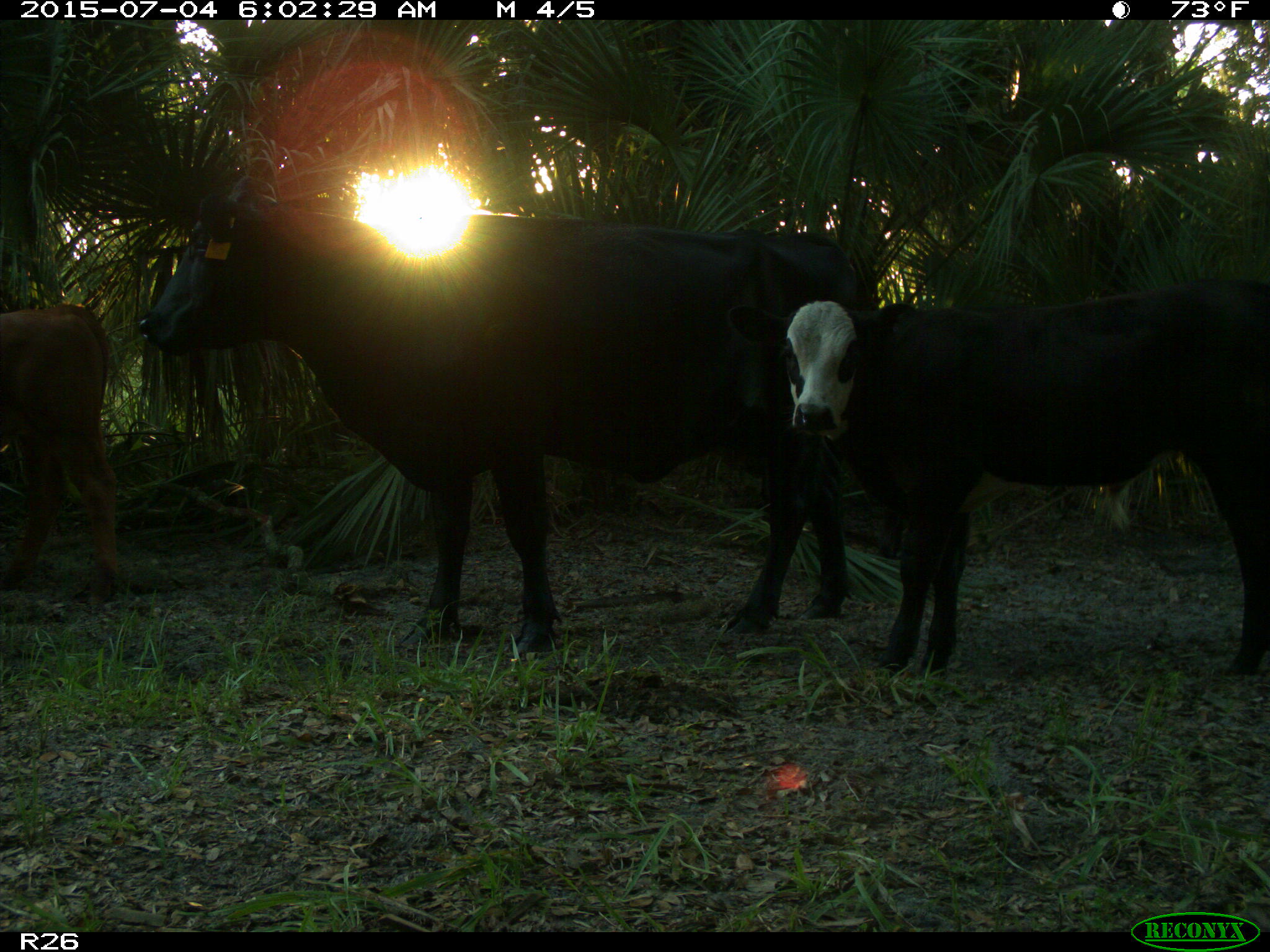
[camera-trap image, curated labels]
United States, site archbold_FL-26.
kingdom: Animalia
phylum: Chordata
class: Mammalia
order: Artiodactyla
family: Bovidae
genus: Bos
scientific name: Bos taurus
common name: domestic cow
Bos taurus (domestic cow).